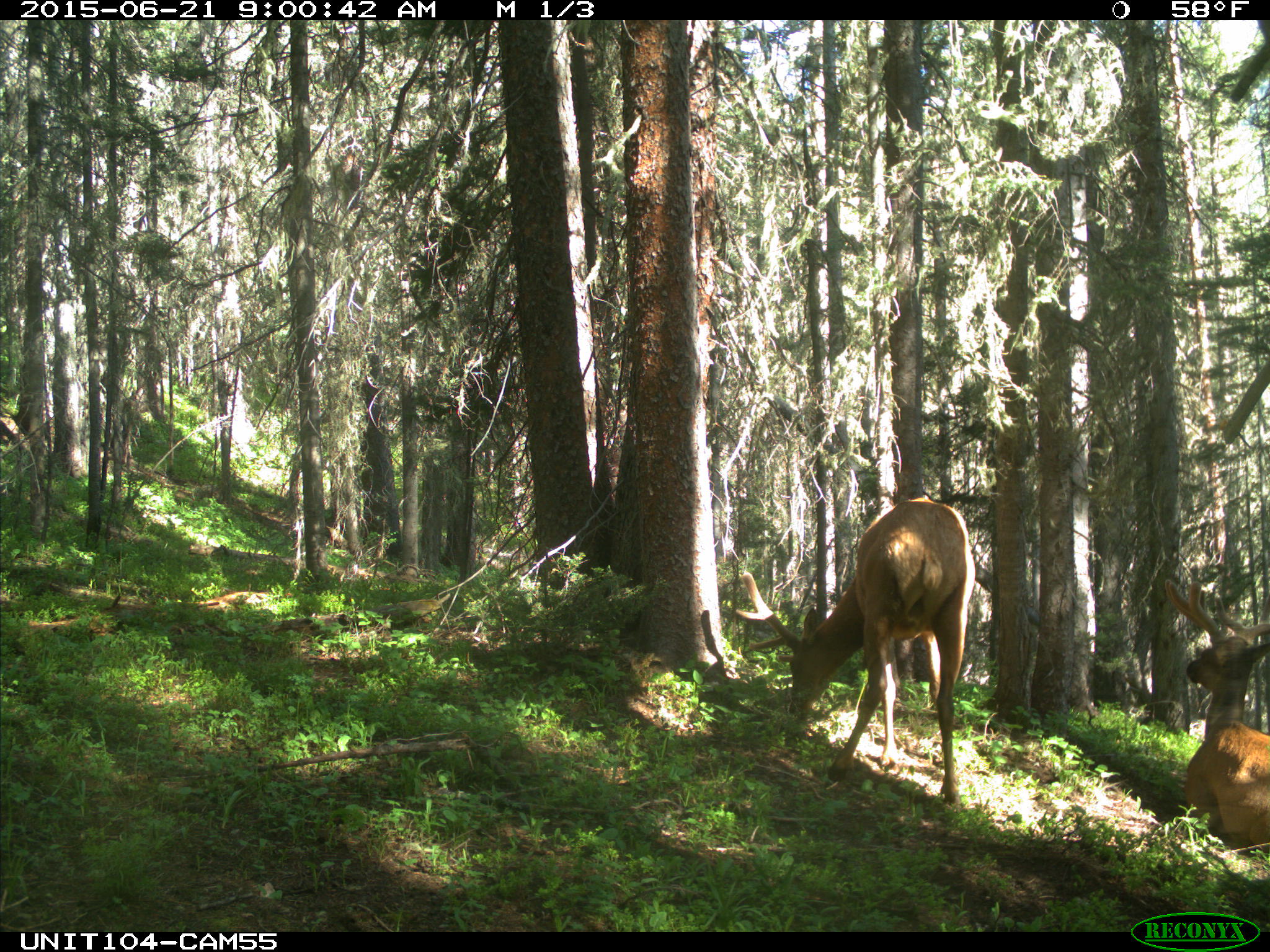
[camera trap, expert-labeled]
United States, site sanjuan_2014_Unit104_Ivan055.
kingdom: Animalia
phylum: Chordata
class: Mammalia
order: Artiodactyla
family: Cervidae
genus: Cervus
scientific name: Cervus elaphus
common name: red deer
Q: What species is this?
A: Cervus elaphus (red deer).